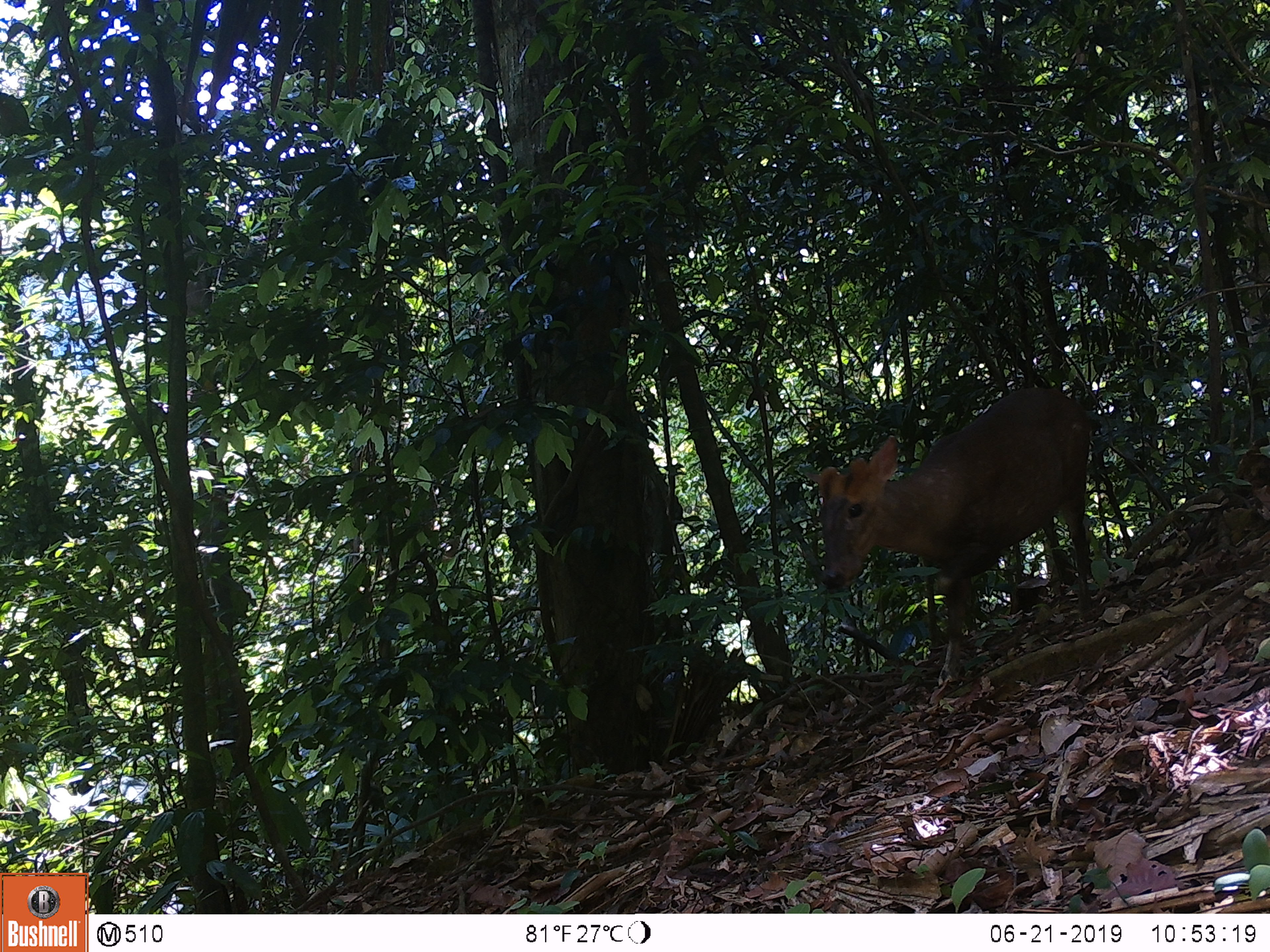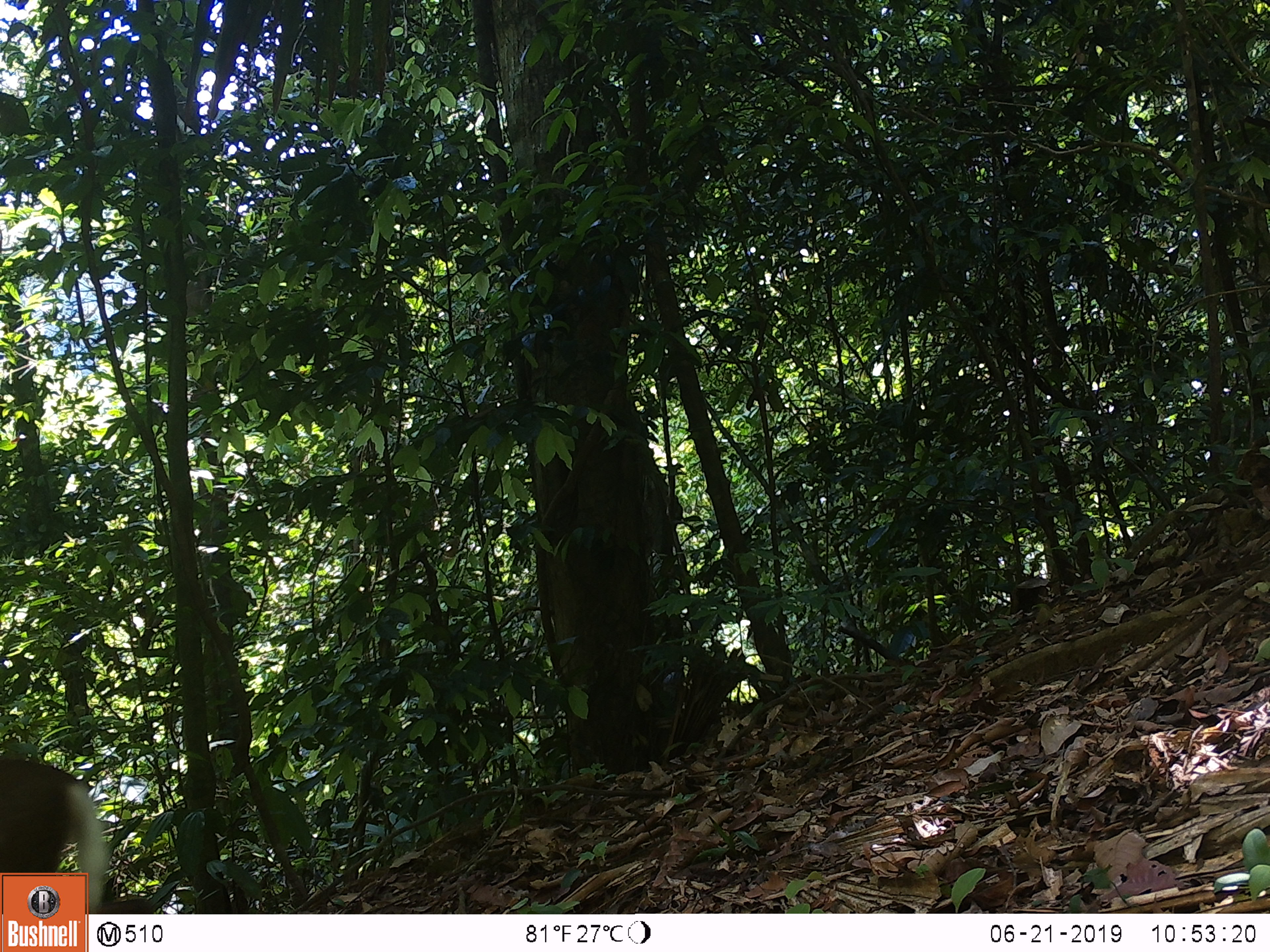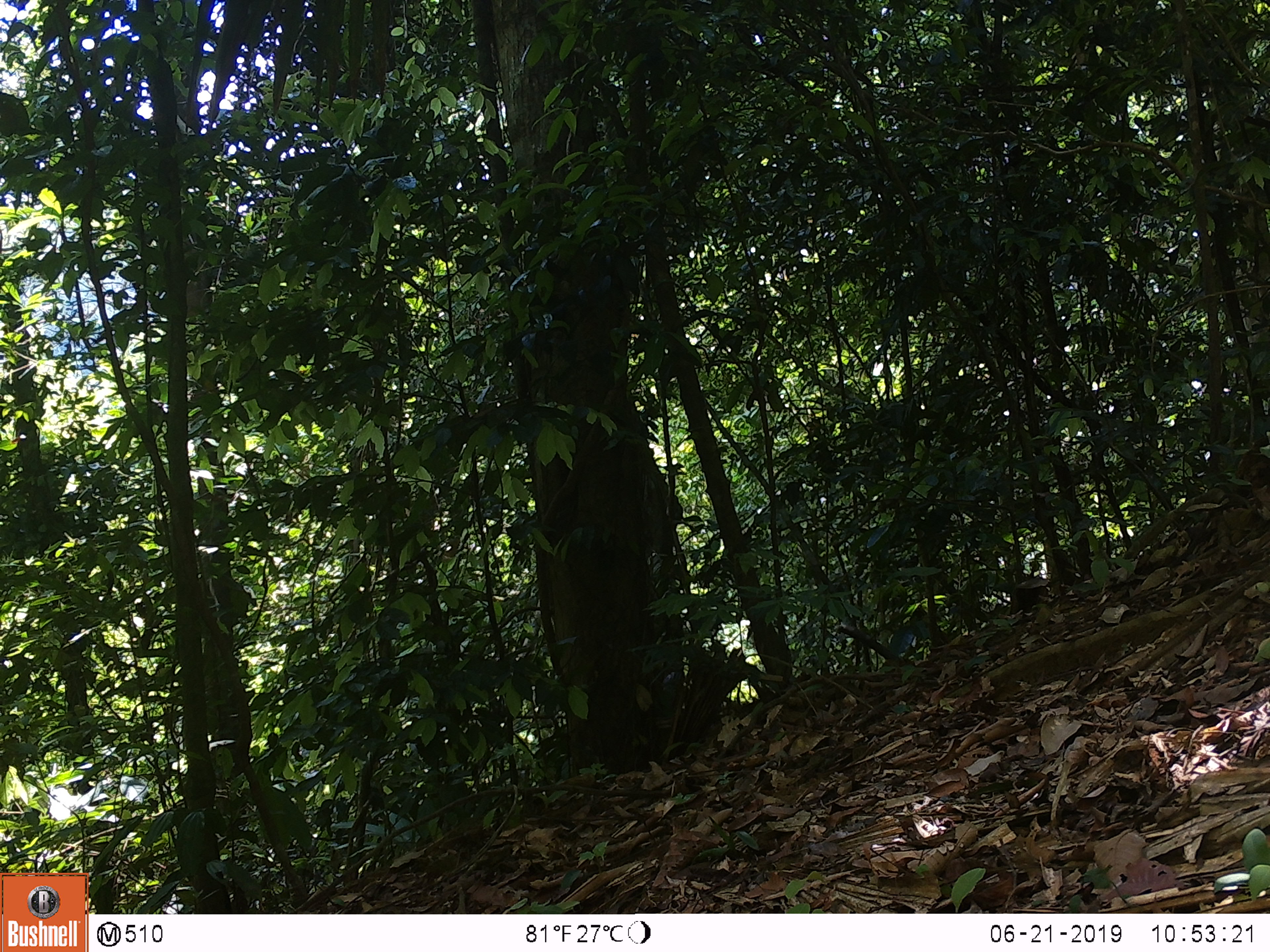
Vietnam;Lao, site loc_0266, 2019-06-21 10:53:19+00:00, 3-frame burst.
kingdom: Animalia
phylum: Chordata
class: Mammalia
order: Artiodactyla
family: Cervidae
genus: Muntiacus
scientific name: Muntiacus rooseveltorum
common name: roosevelt's muntjac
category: roosevelts muntjac group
Roosevelts muntjac group (roosevelt's muntjac) (Muntiacus rooseveltorum). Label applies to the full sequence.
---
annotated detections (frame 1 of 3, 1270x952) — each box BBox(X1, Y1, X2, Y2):
roosevelts muntjac group: BBox(817, 386, 1091, 685)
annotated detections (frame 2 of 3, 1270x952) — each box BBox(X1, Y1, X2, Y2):
roosevelts muntjac group: BBox(0, 758, 109, 914)